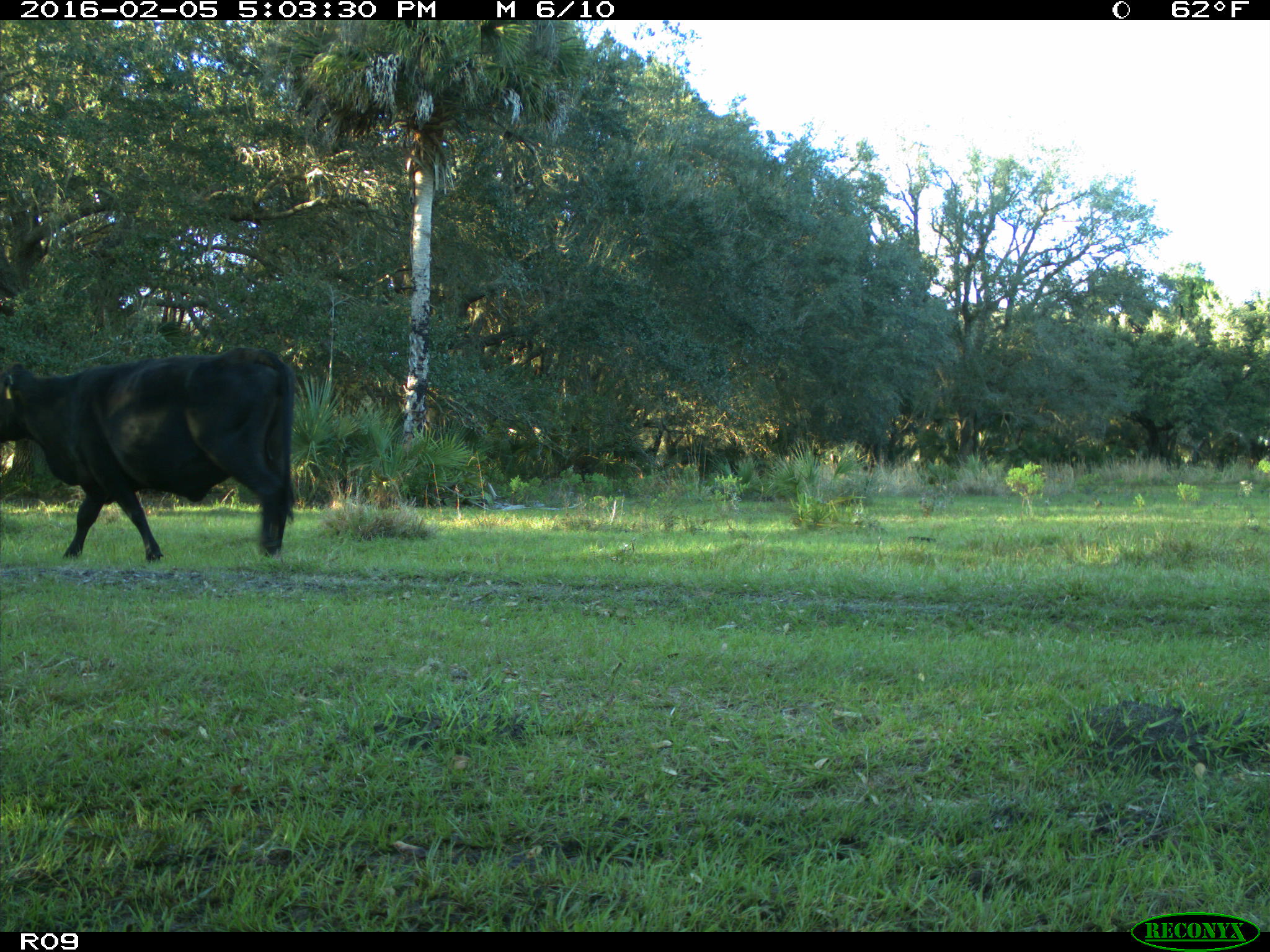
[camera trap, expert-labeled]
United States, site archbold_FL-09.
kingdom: Animalia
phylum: Chordata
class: Mammalia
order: Artiodactyla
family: Bovidae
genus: Bos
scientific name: Bos taurus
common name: domestic cow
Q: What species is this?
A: Bos taurus (domestic cow).